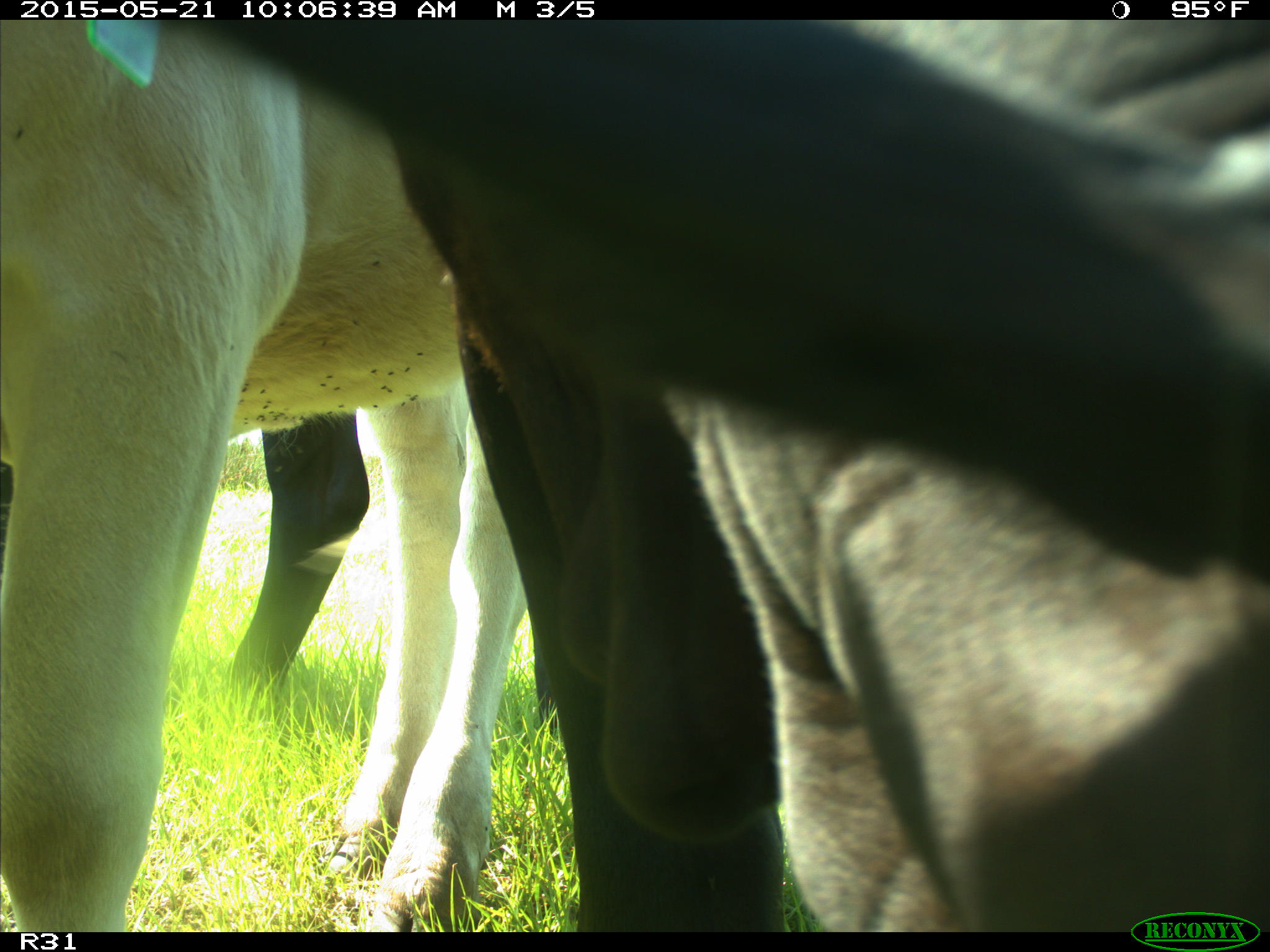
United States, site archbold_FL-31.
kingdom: Animalia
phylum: Chordata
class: Mammalia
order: Artiodactyla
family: Bovidae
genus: Bos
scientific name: Bos taurus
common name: domestic cow